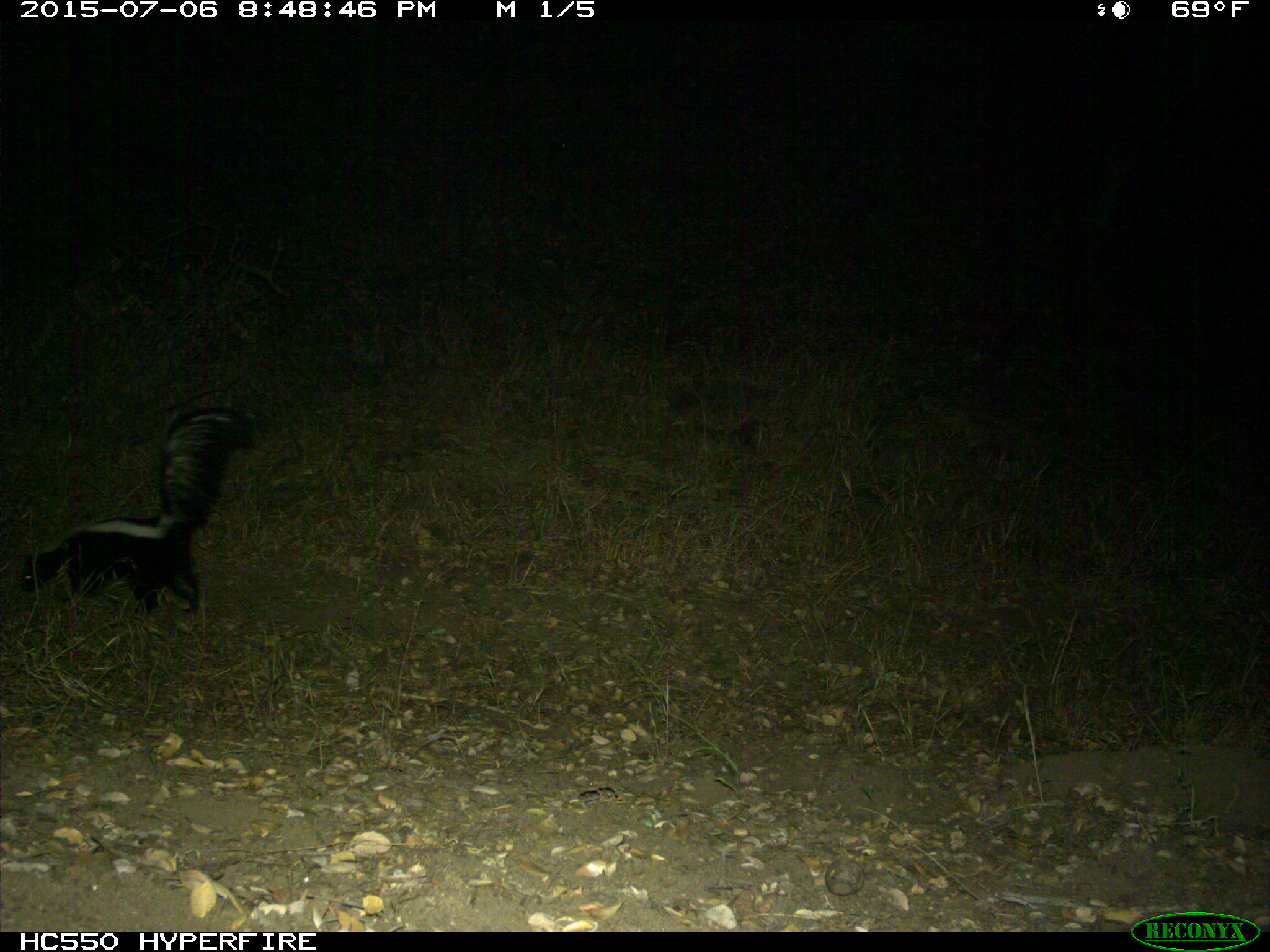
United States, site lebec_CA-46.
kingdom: Animalia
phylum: Chordata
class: Mammalia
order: Carnivora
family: Mephitidae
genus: Mephitis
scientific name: Mephitis mephitis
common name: striped skunk